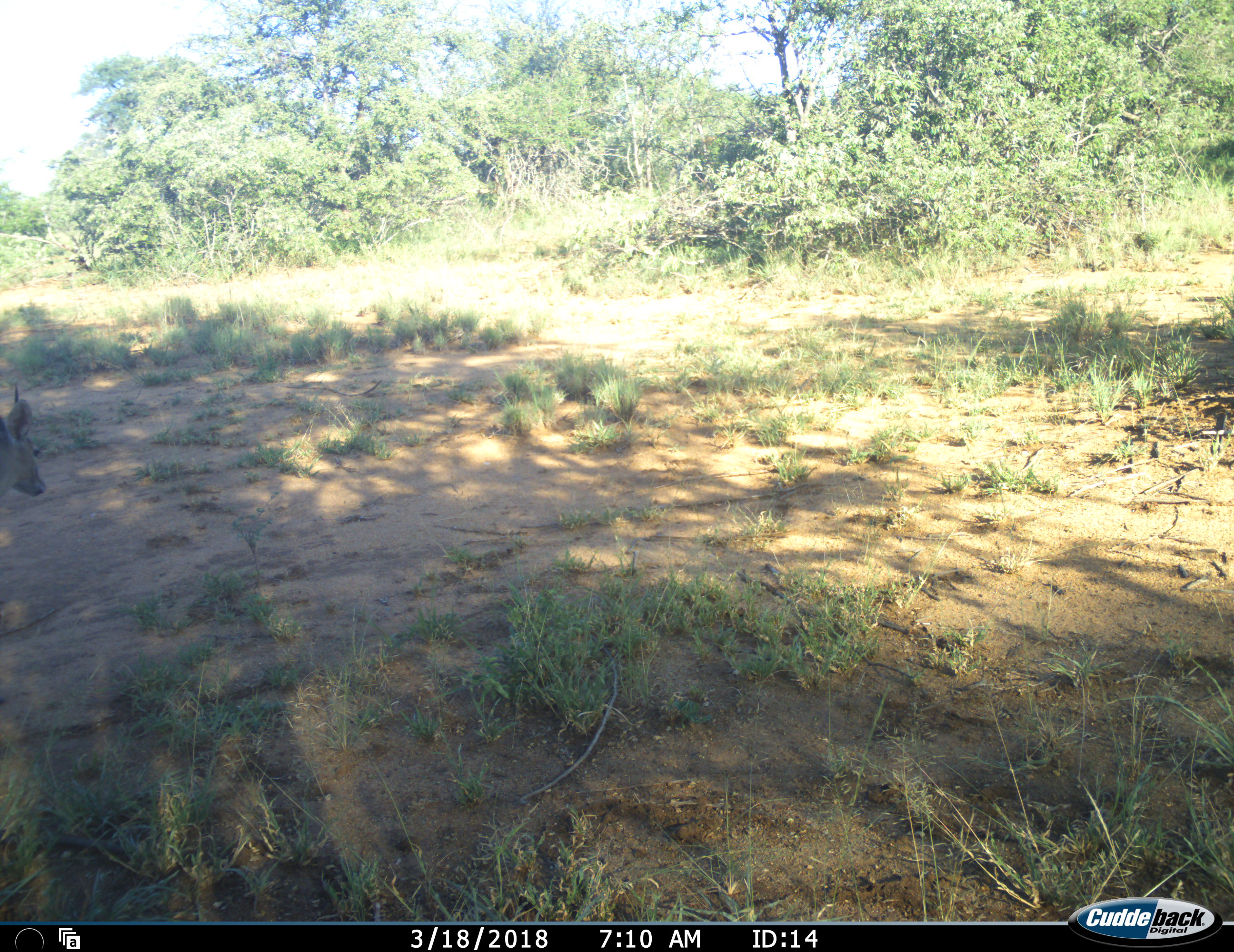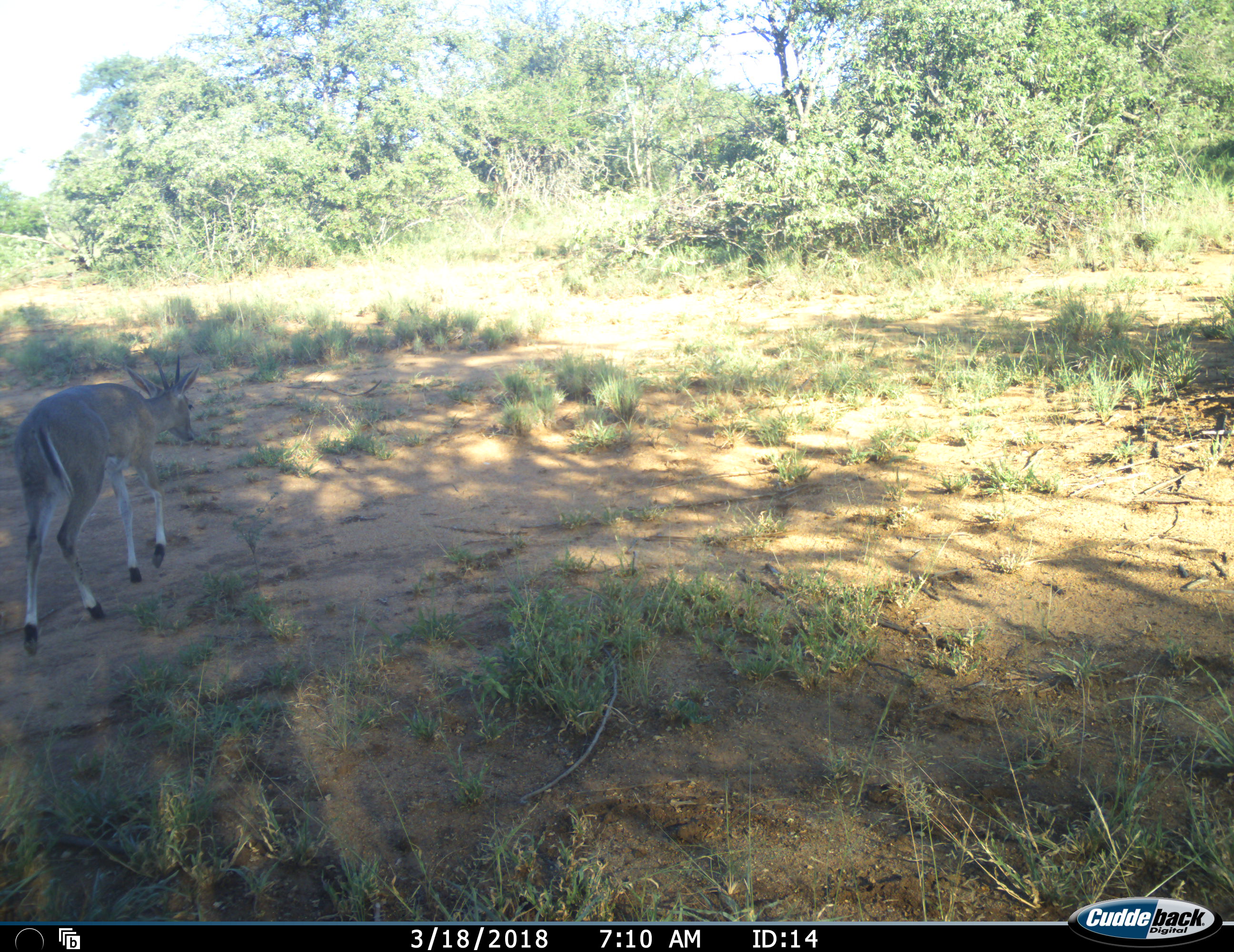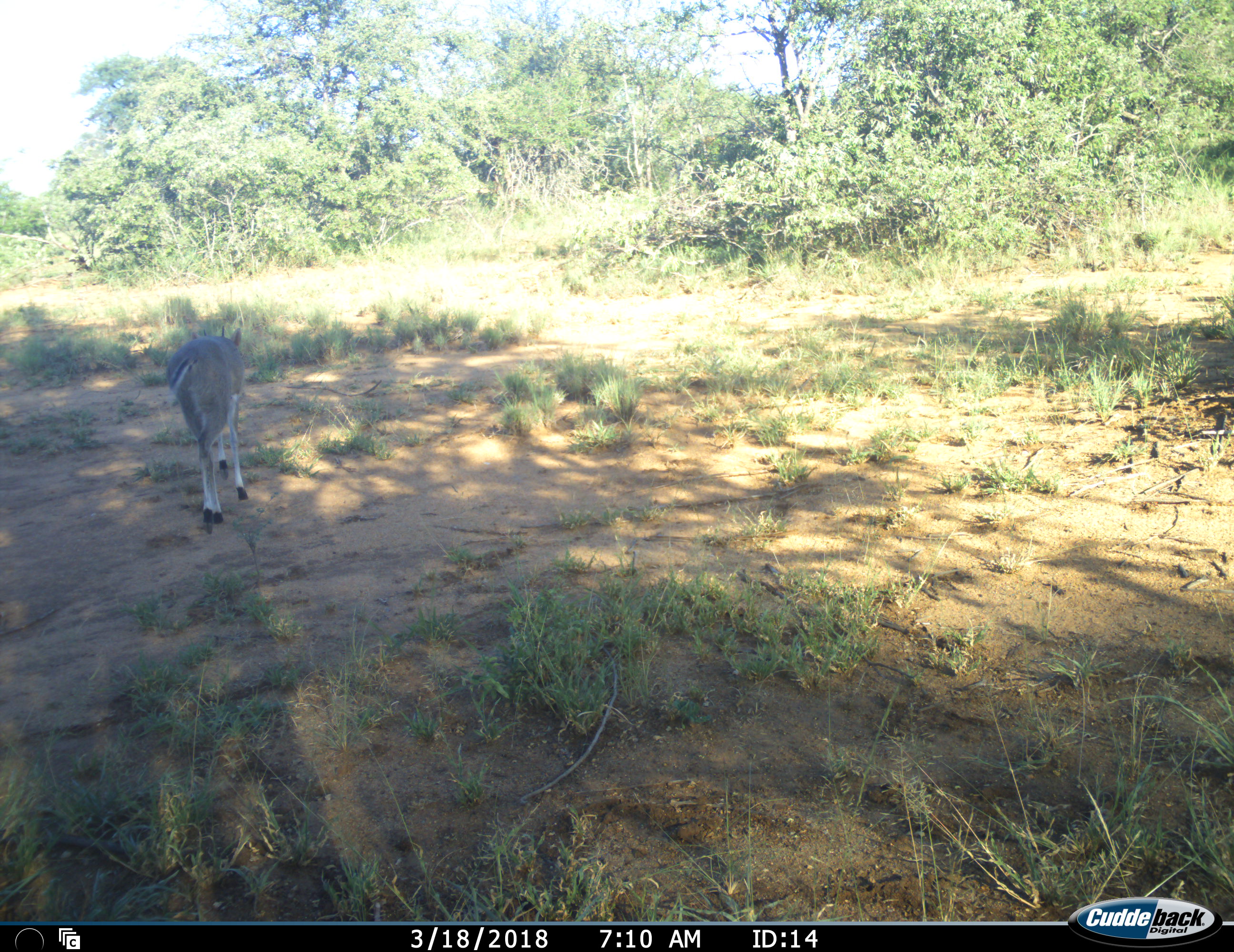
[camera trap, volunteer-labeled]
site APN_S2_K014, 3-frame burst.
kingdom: Animalia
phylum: Chordata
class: Mammalia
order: Artiodactyla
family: Bovidae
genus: Sylvicapra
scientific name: Sylvicapra grimmia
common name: common duiker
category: duikercommongrey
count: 1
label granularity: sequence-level